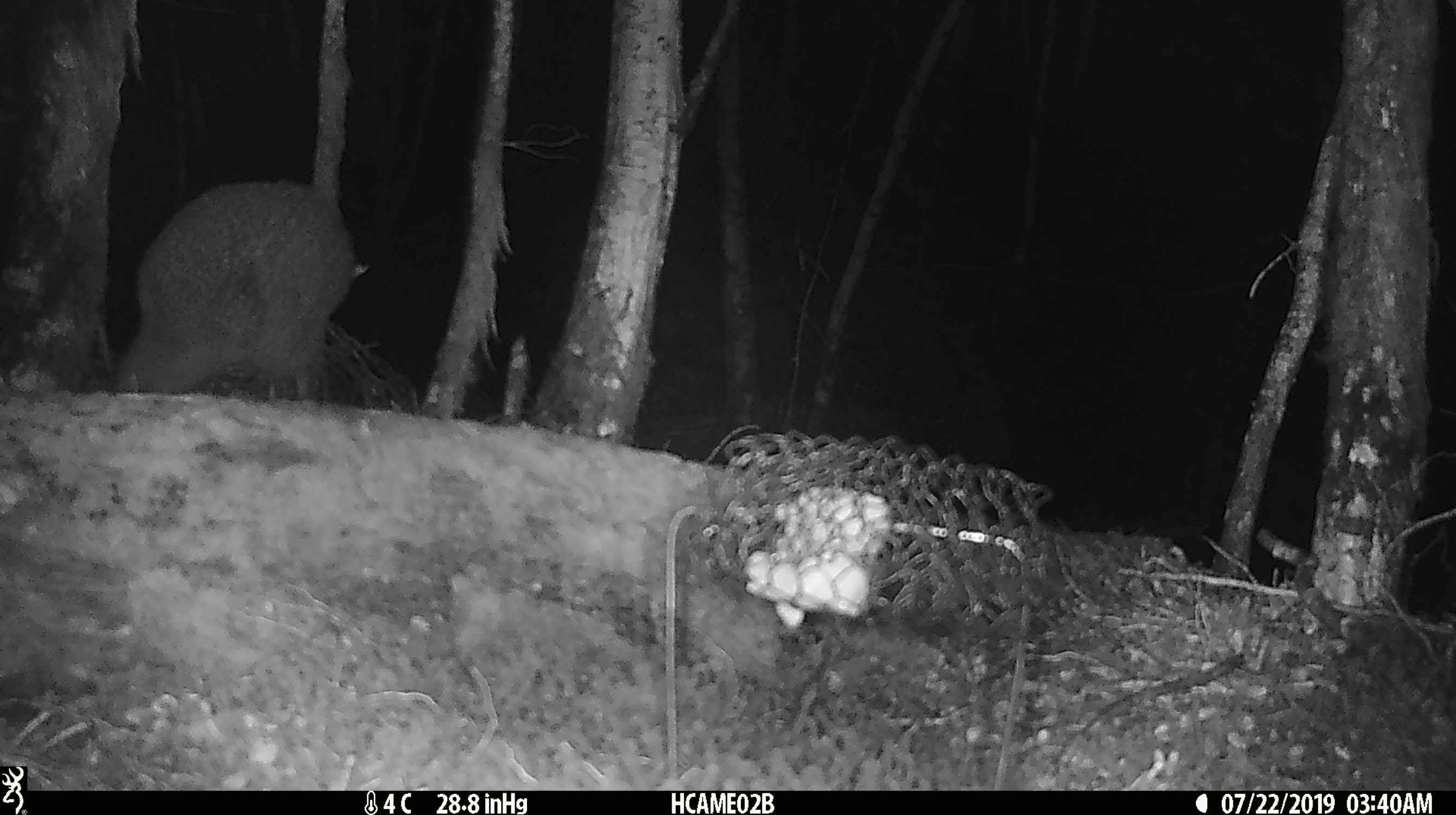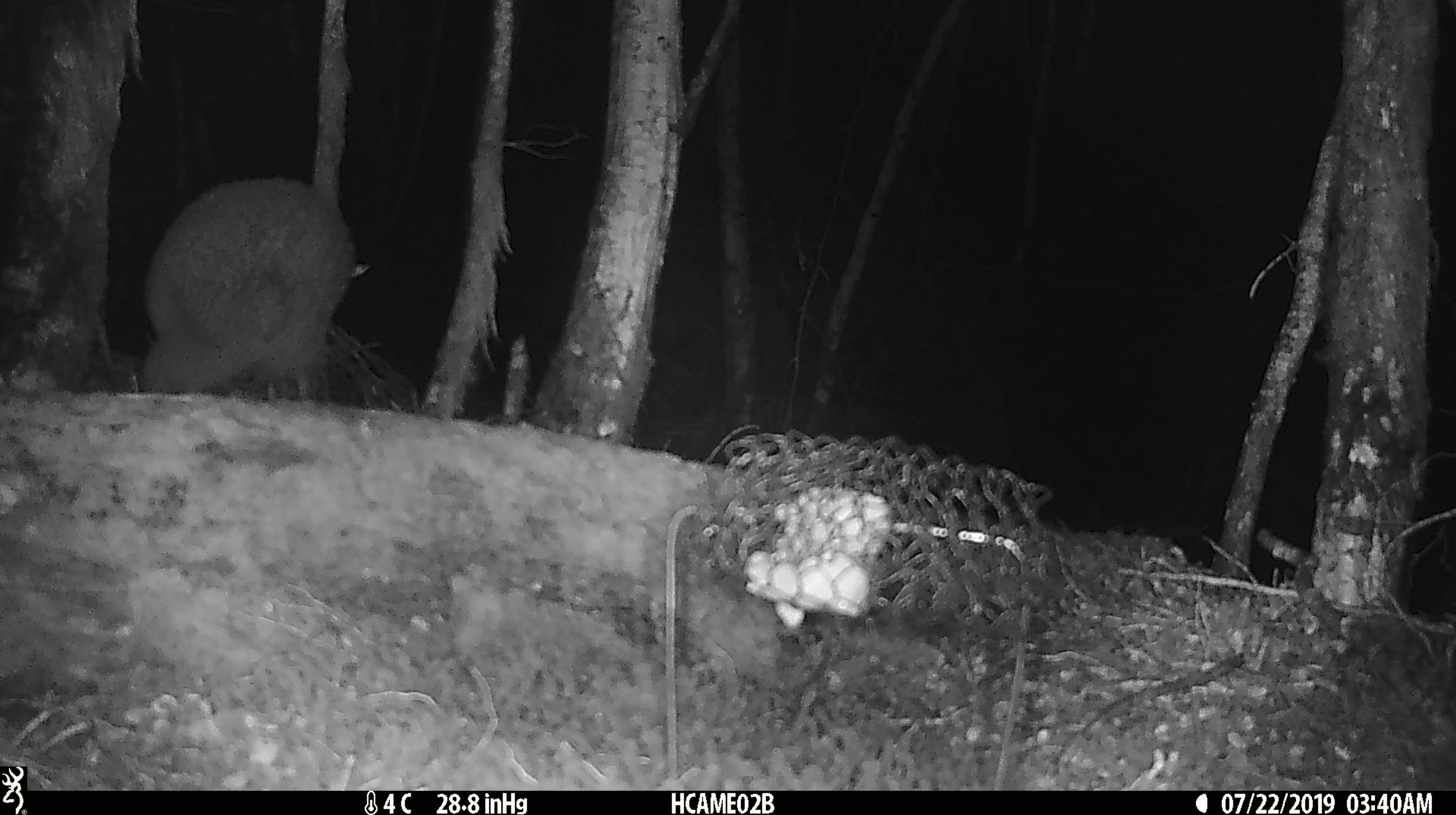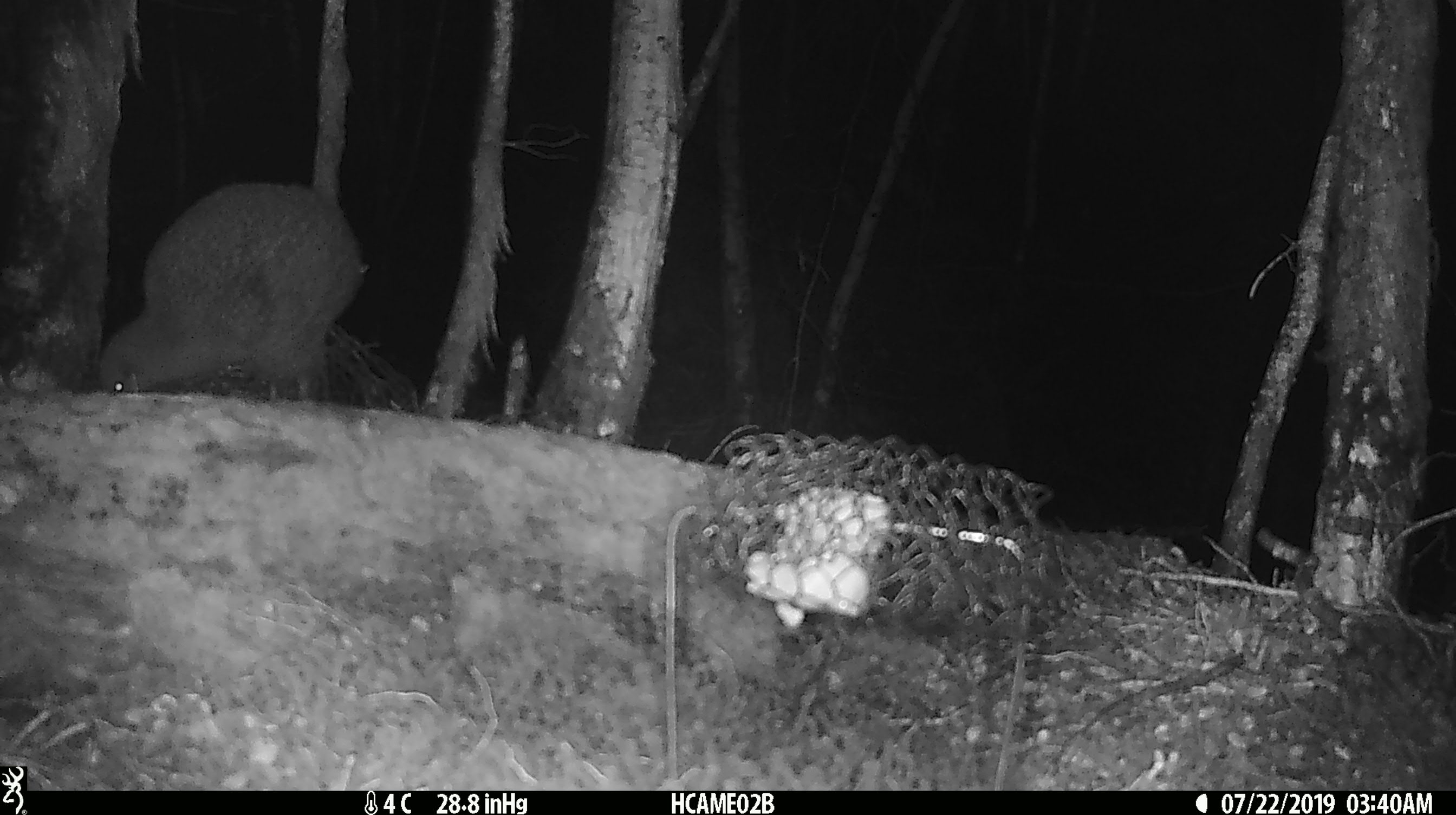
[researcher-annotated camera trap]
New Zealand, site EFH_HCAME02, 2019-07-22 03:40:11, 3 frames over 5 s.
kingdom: Animalia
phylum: Chordata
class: Aves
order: Apterygiformes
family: Apterygidae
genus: Apteryx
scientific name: Apteryx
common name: kiwi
Kiwi (Apteryx).